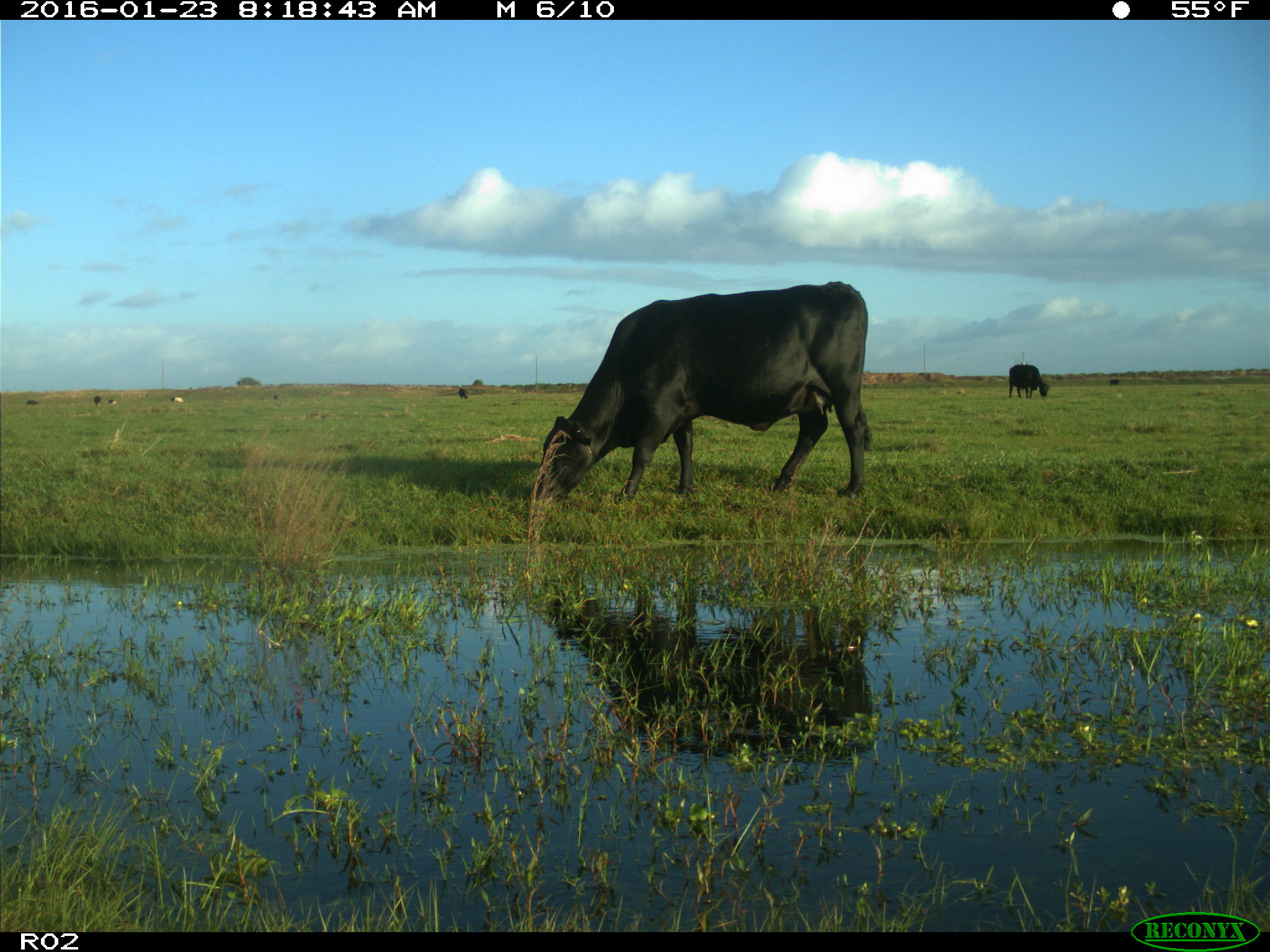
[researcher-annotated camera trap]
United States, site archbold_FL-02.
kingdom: Animalia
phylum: Chordata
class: Mammalia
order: Artiodactyla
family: Bovidae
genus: Bos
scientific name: Bos taurus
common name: domestic cow